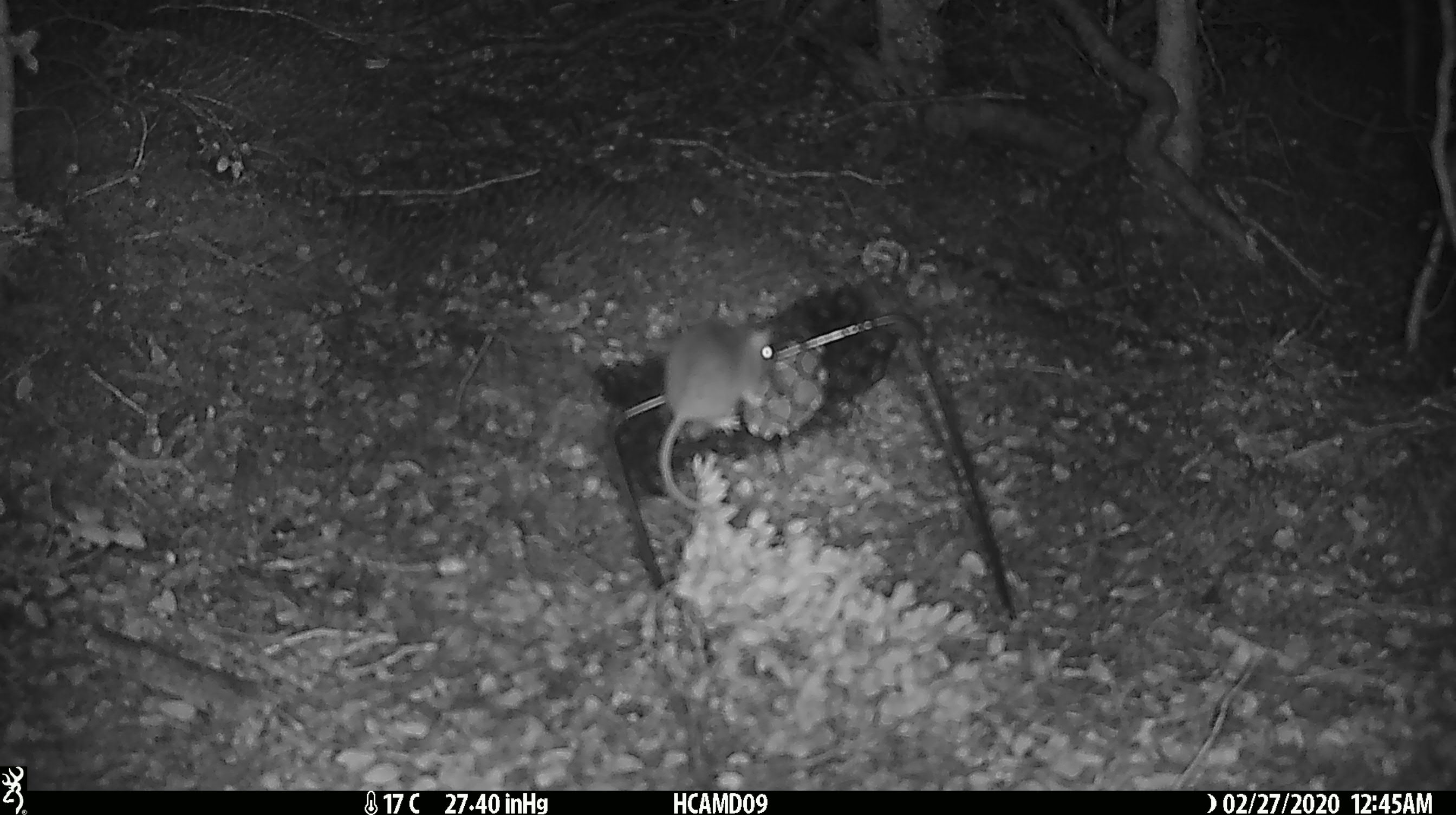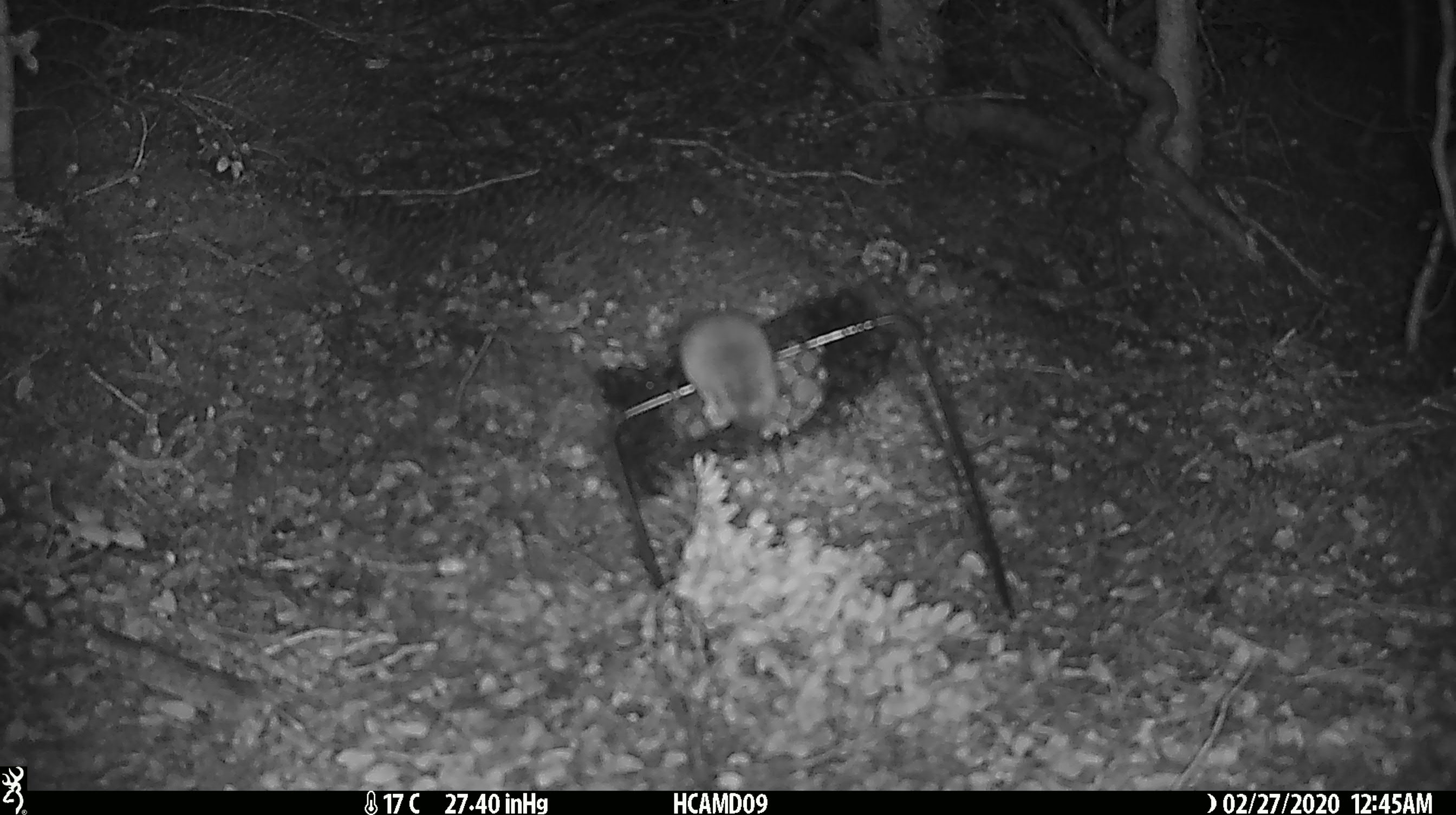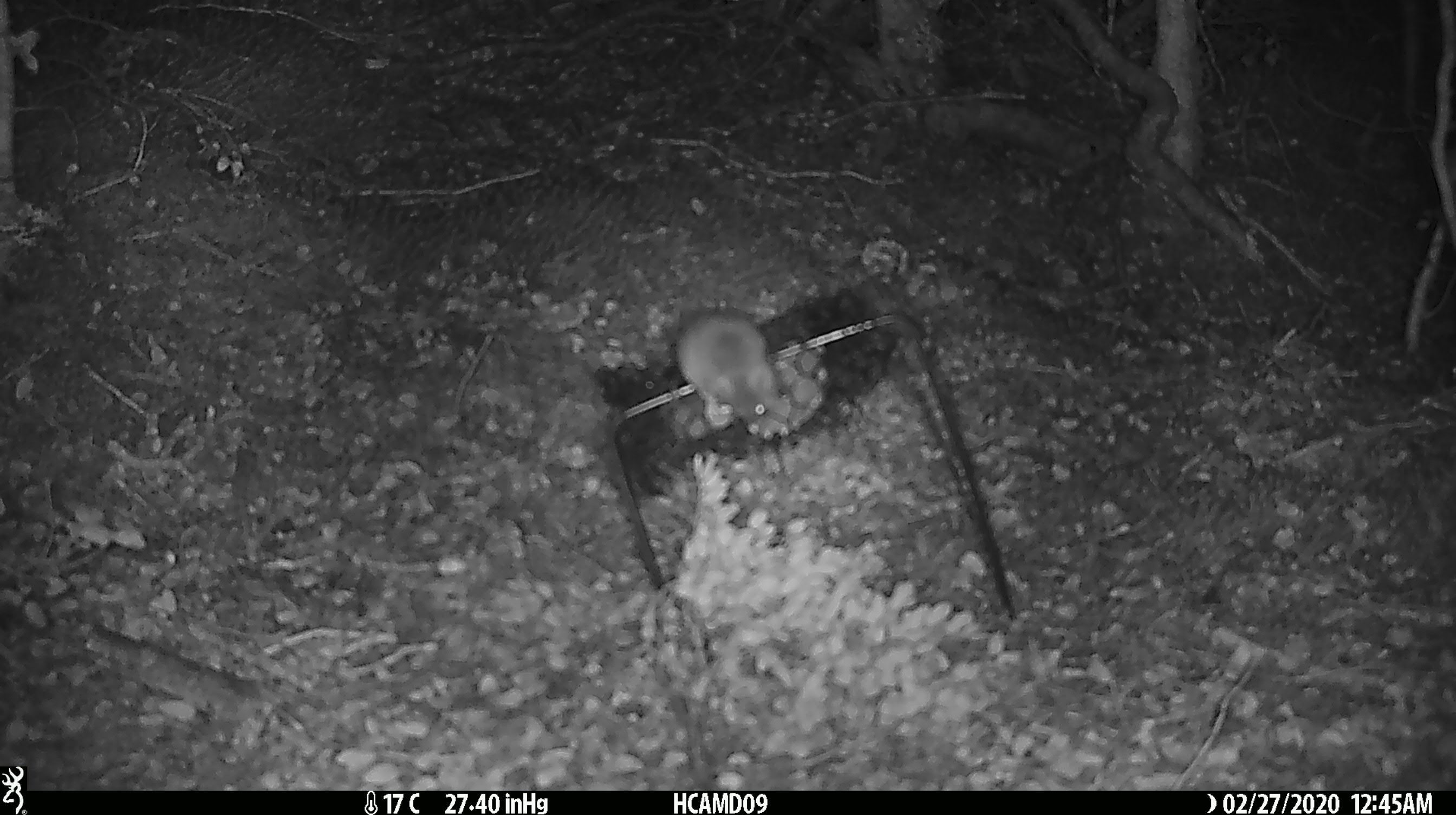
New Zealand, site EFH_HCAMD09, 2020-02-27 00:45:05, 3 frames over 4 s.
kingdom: Animalia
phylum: Chordata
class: Mammalia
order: Rodentia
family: Muridae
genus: Mus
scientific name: Mus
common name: mouse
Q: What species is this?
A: Mouse (Mus).